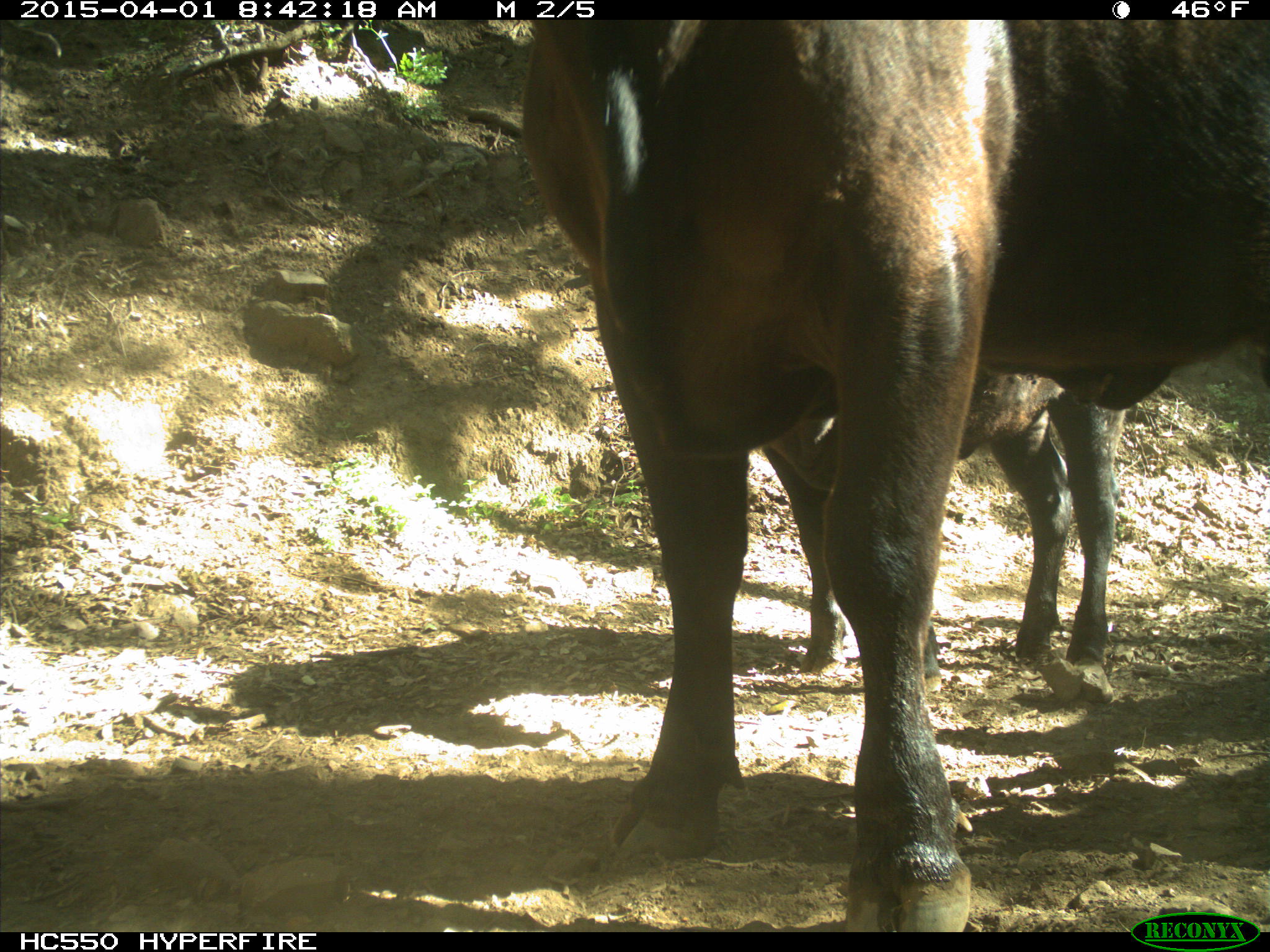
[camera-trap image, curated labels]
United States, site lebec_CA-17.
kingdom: Animalia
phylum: Chordata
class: Mammalia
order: Artiodactyla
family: Bovidae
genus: Bos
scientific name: Bos taurus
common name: domestic cow